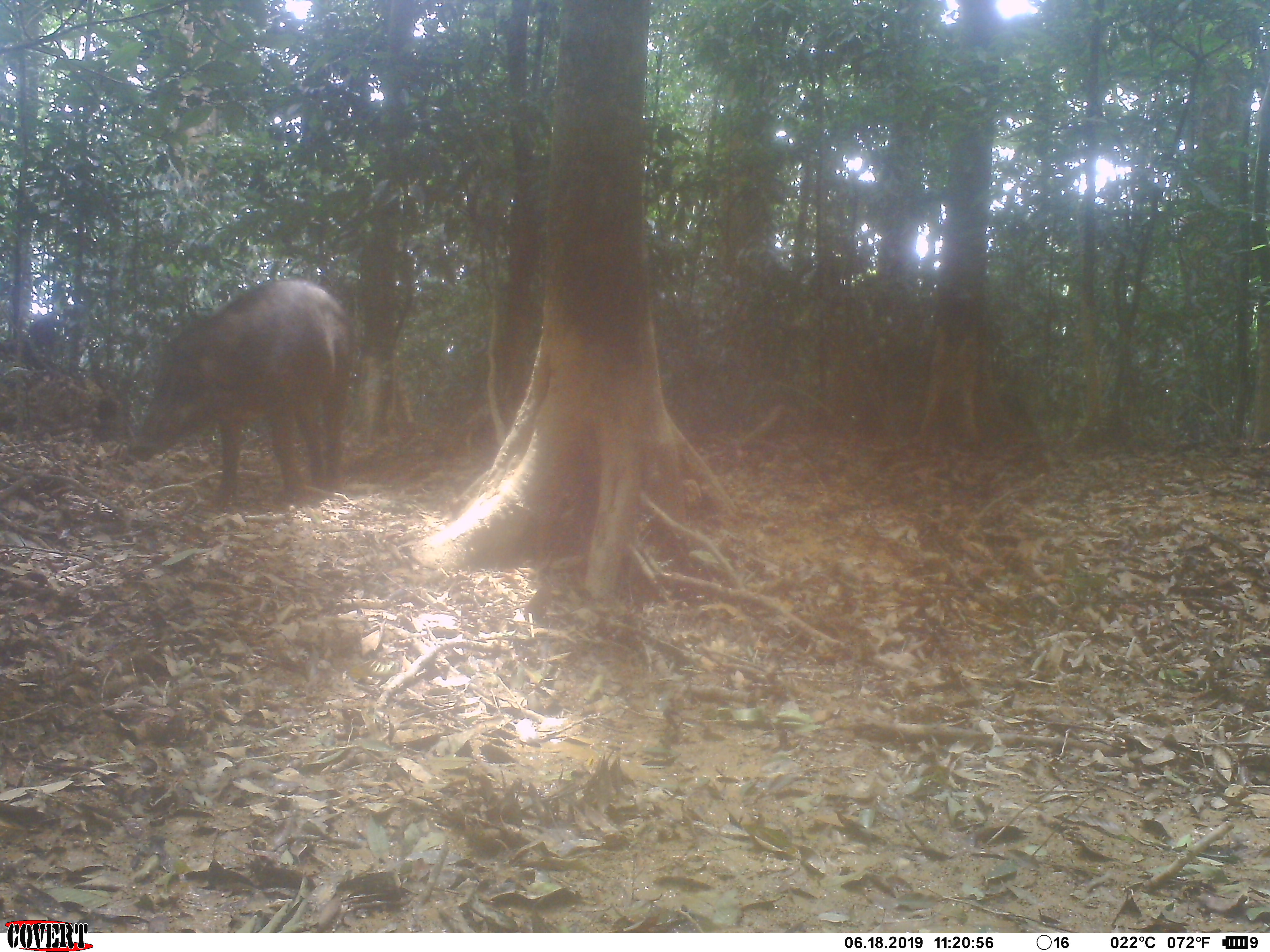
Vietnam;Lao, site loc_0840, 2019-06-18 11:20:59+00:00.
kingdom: Animalia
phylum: Chordata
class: Mammalia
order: Artiodactyla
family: Suidae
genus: Sus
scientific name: Sus scrofa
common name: eurasian wild pig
Eurasian wild pig (Sus scrofa). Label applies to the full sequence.